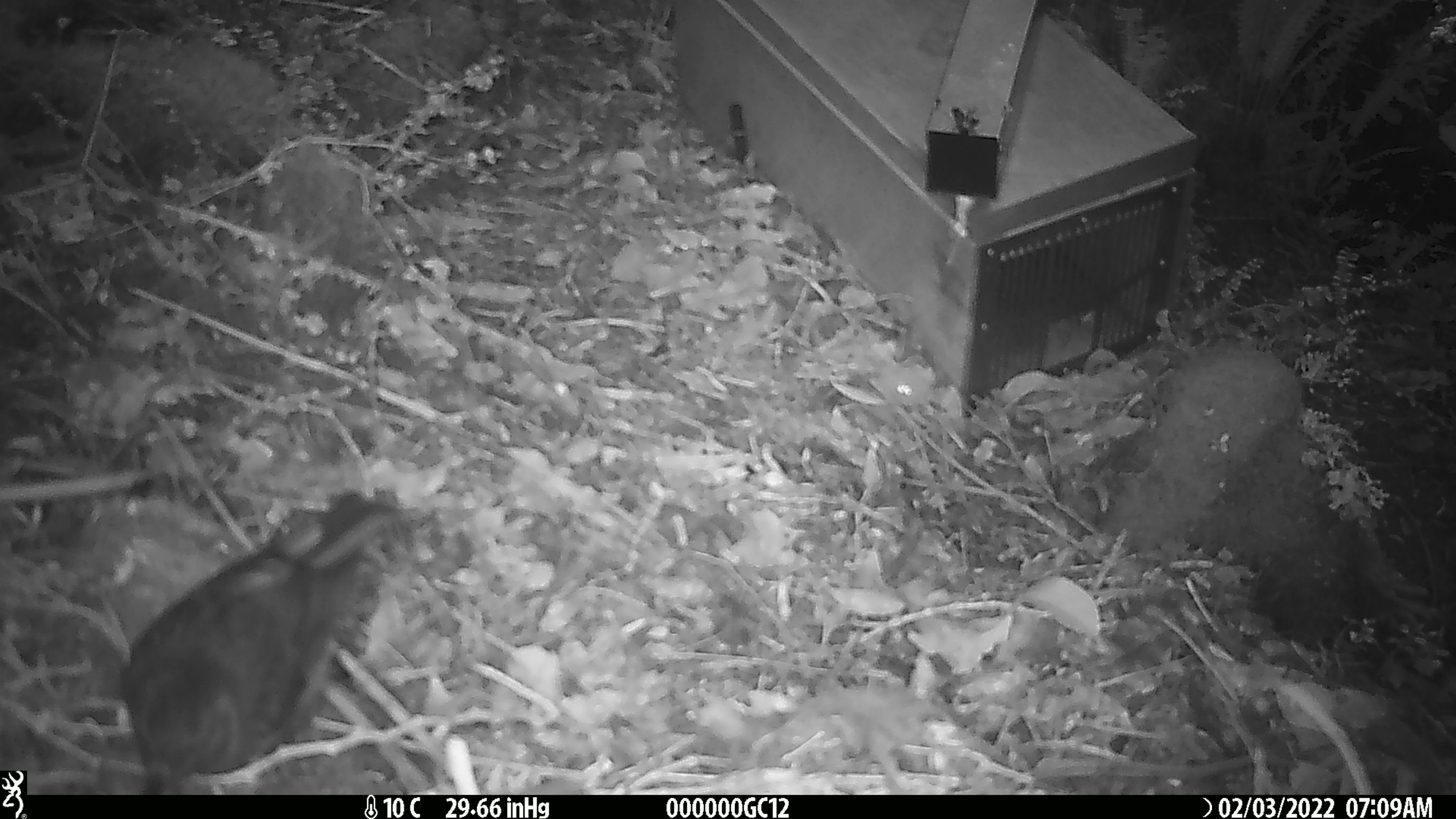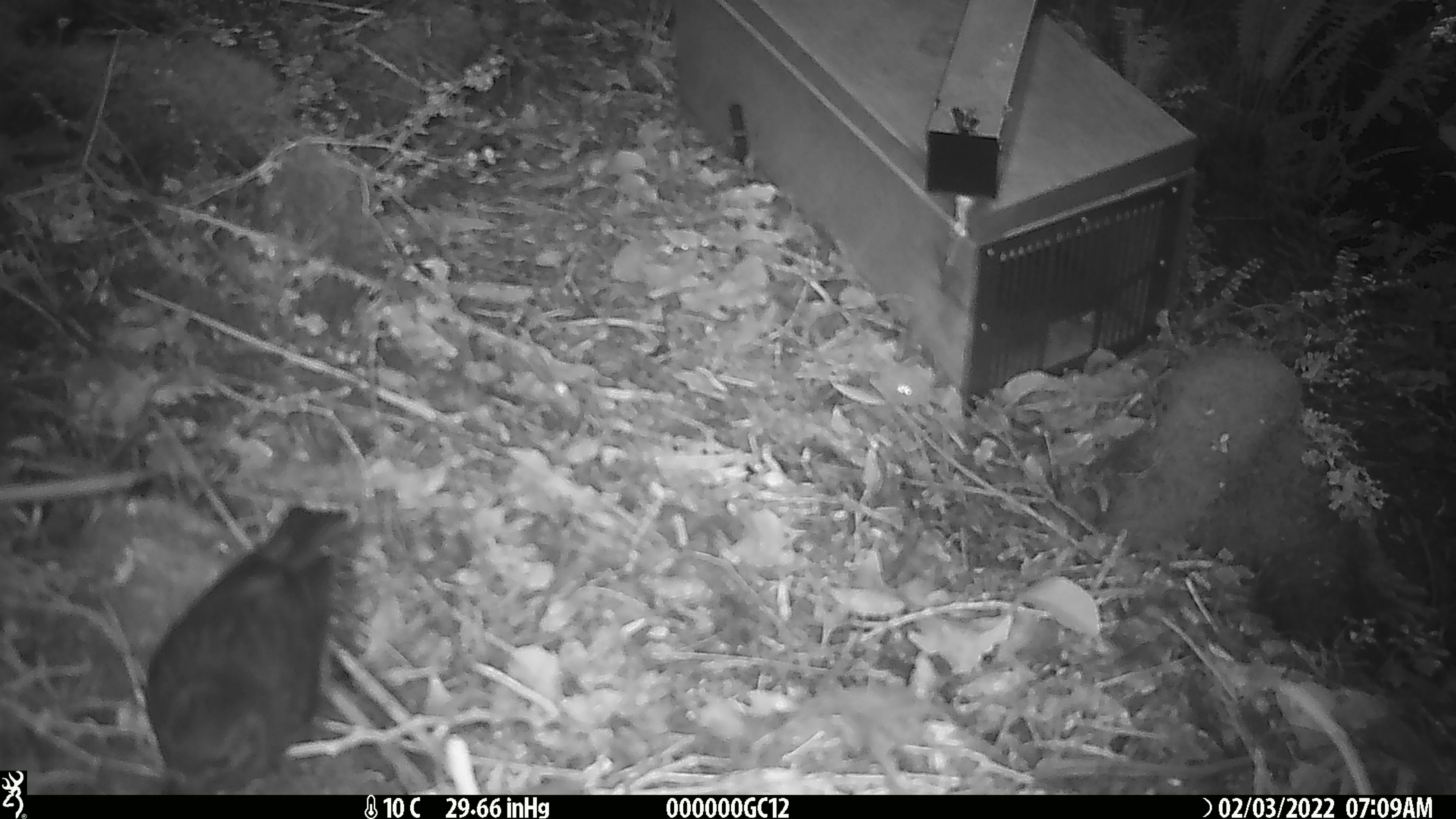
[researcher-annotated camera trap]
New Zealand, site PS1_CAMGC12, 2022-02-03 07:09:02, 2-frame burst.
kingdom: Animalia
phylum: Chordata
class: Aves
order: Passeriformes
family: Petroicidae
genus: Petroica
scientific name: Petroica australis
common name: new zealand robin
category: robin